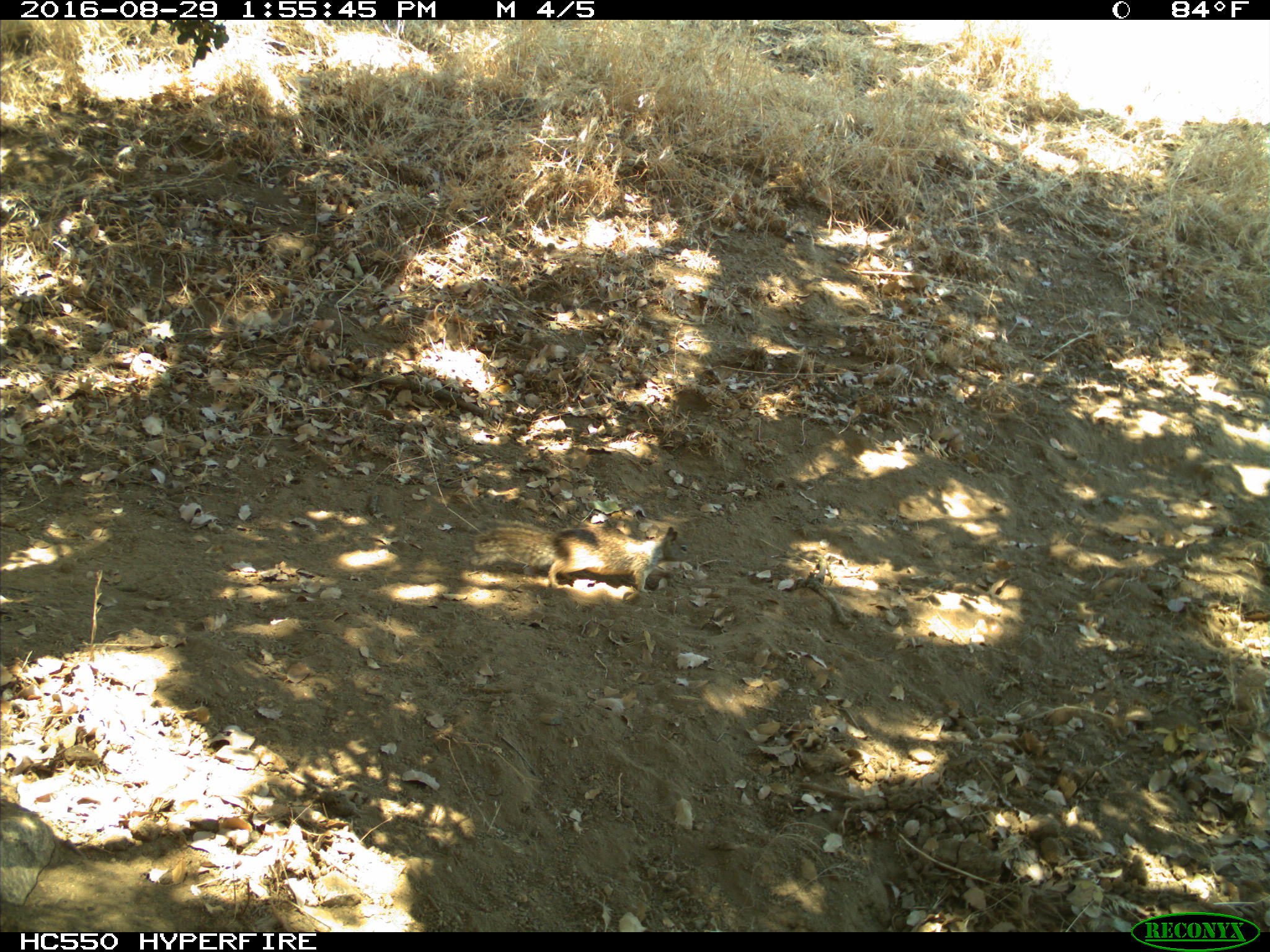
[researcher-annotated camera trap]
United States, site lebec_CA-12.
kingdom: Animalia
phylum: Chordata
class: Mammalia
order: Rodentia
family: Sciuridae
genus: Otospermophilus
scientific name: Otospermophilus beecheyi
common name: california ground squirrel